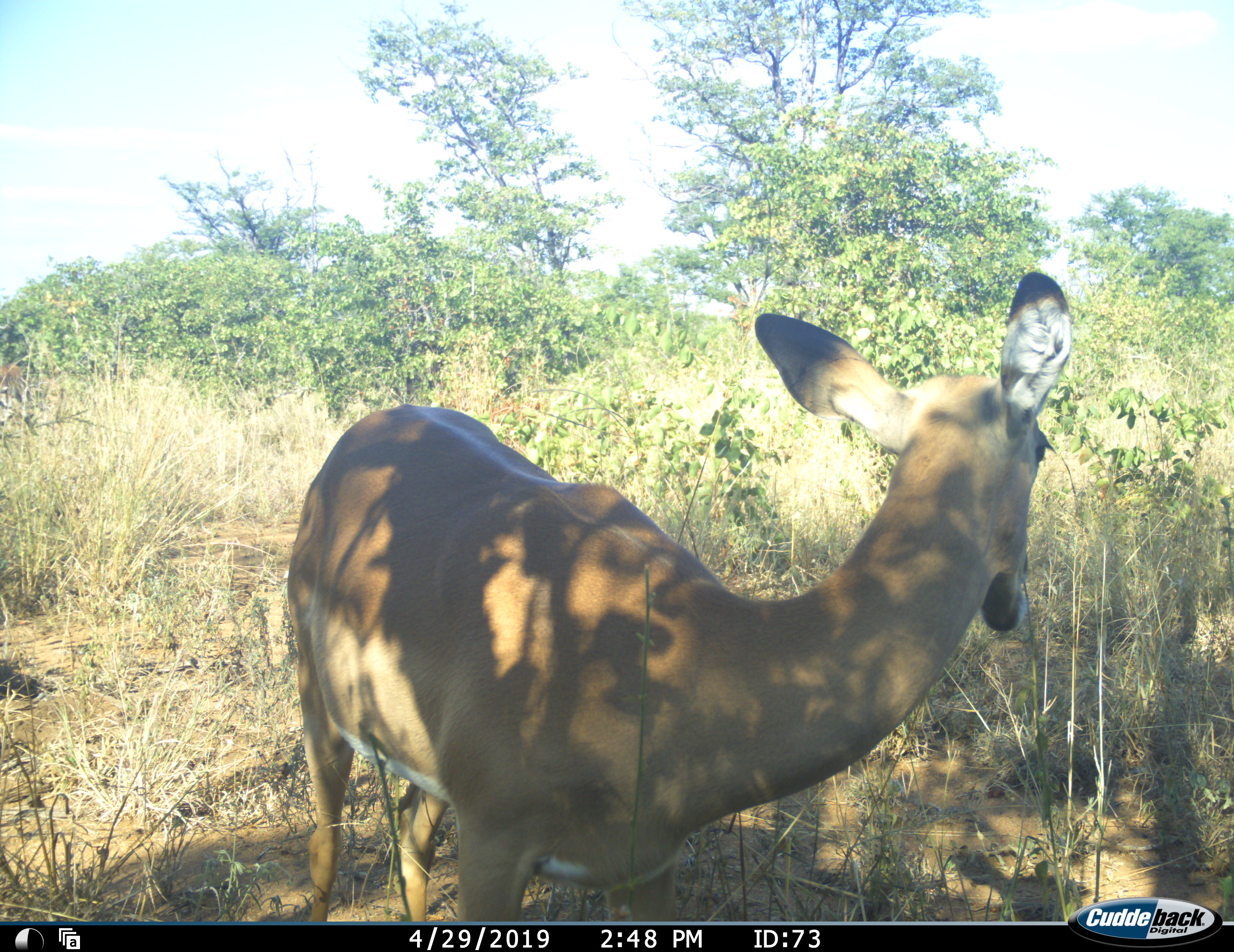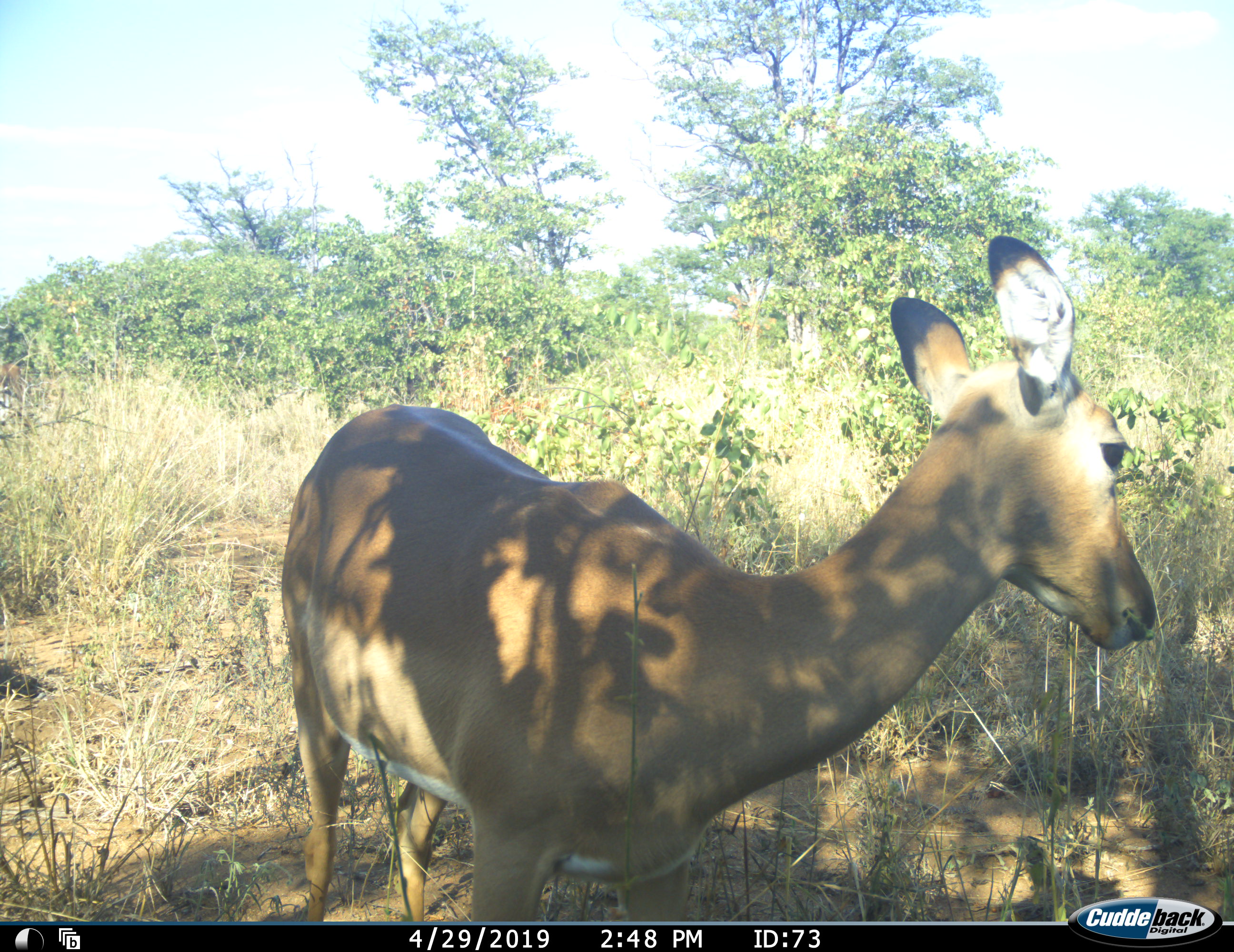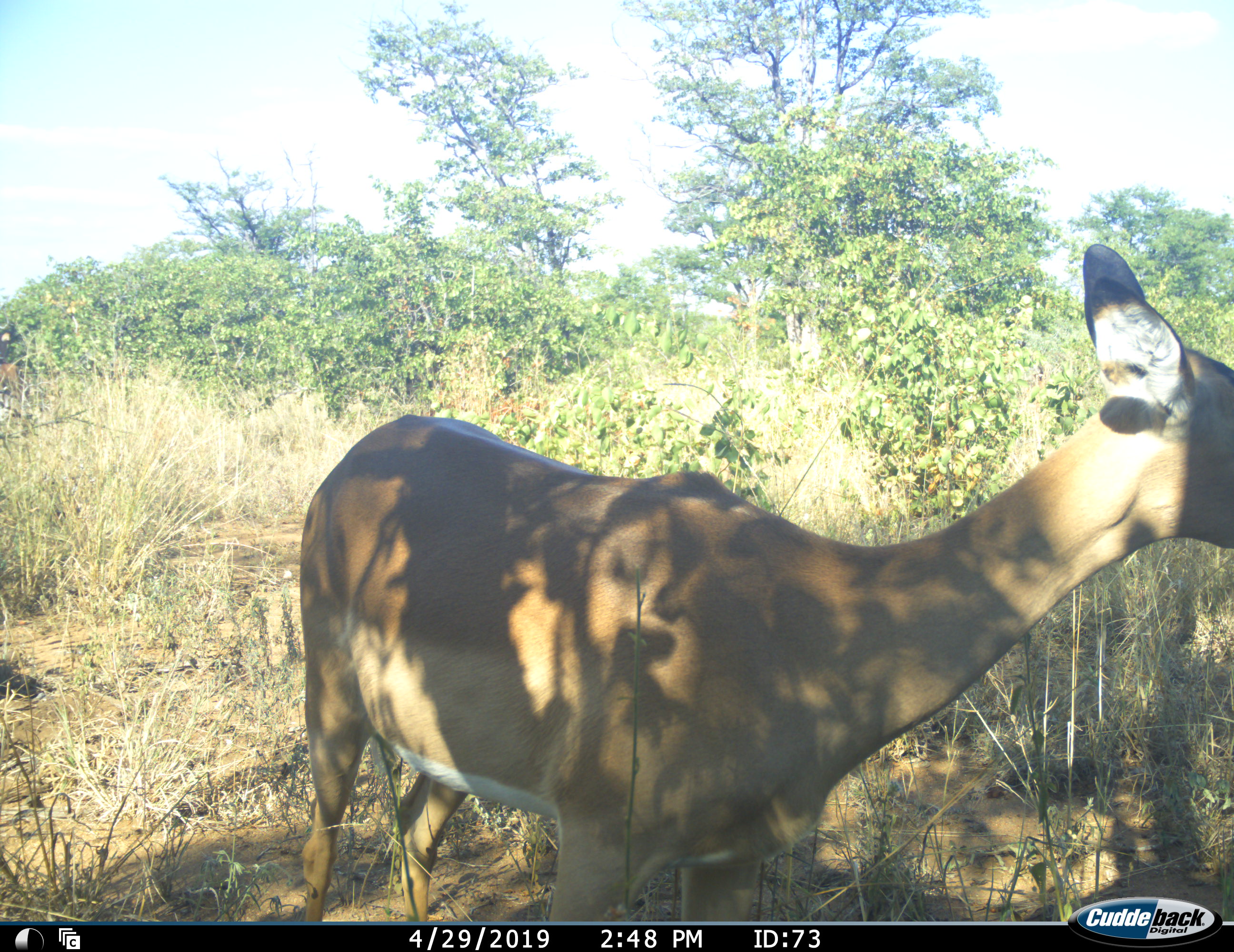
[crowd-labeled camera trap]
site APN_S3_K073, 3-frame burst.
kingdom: Animalia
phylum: Chordata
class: Mammalia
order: Artiodactyla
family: Bovidae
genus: Aepyceros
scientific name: Aepyceros melampus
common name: impala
Impala (Aepyceros melampus), count 1. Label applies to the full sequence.